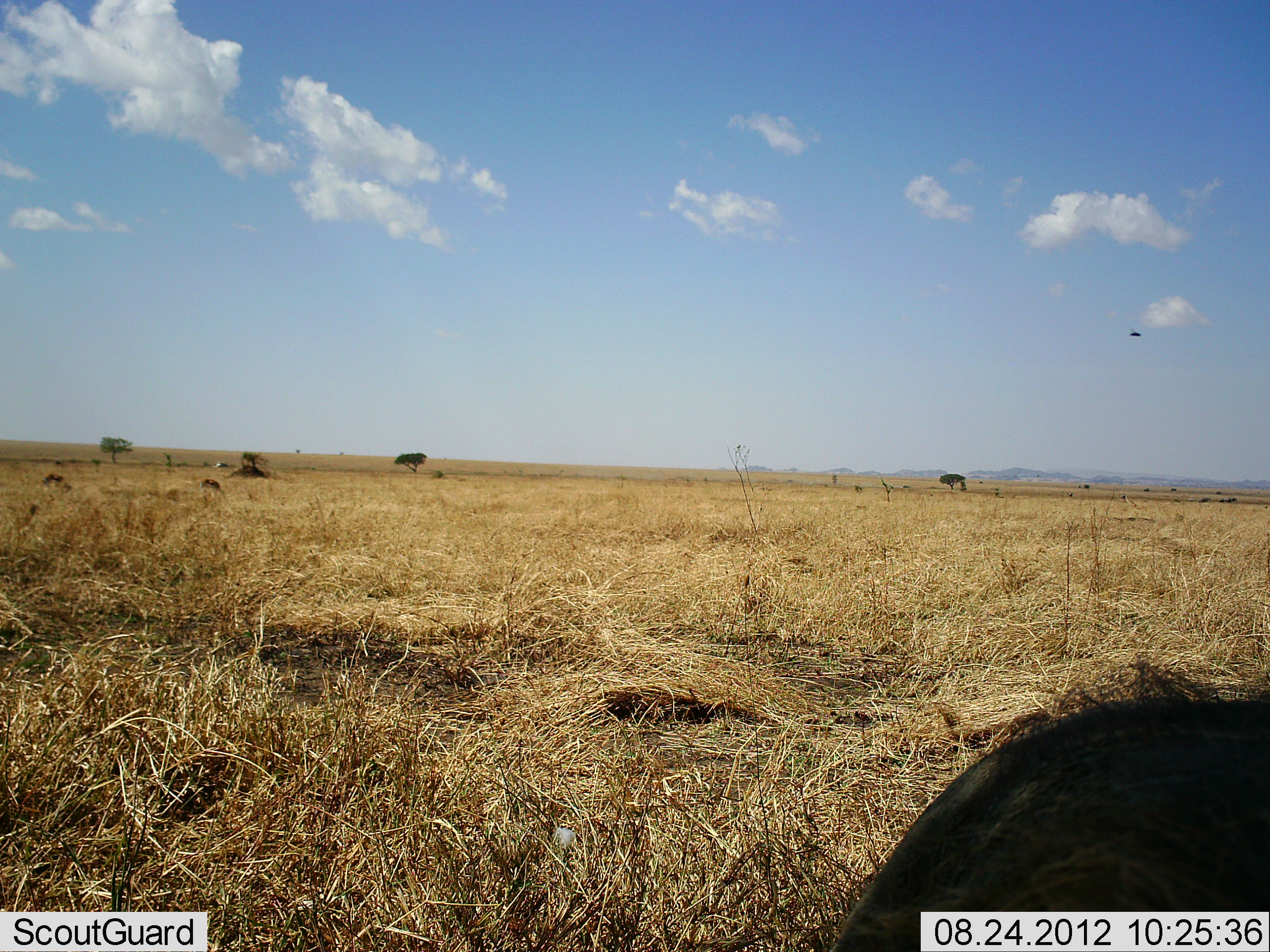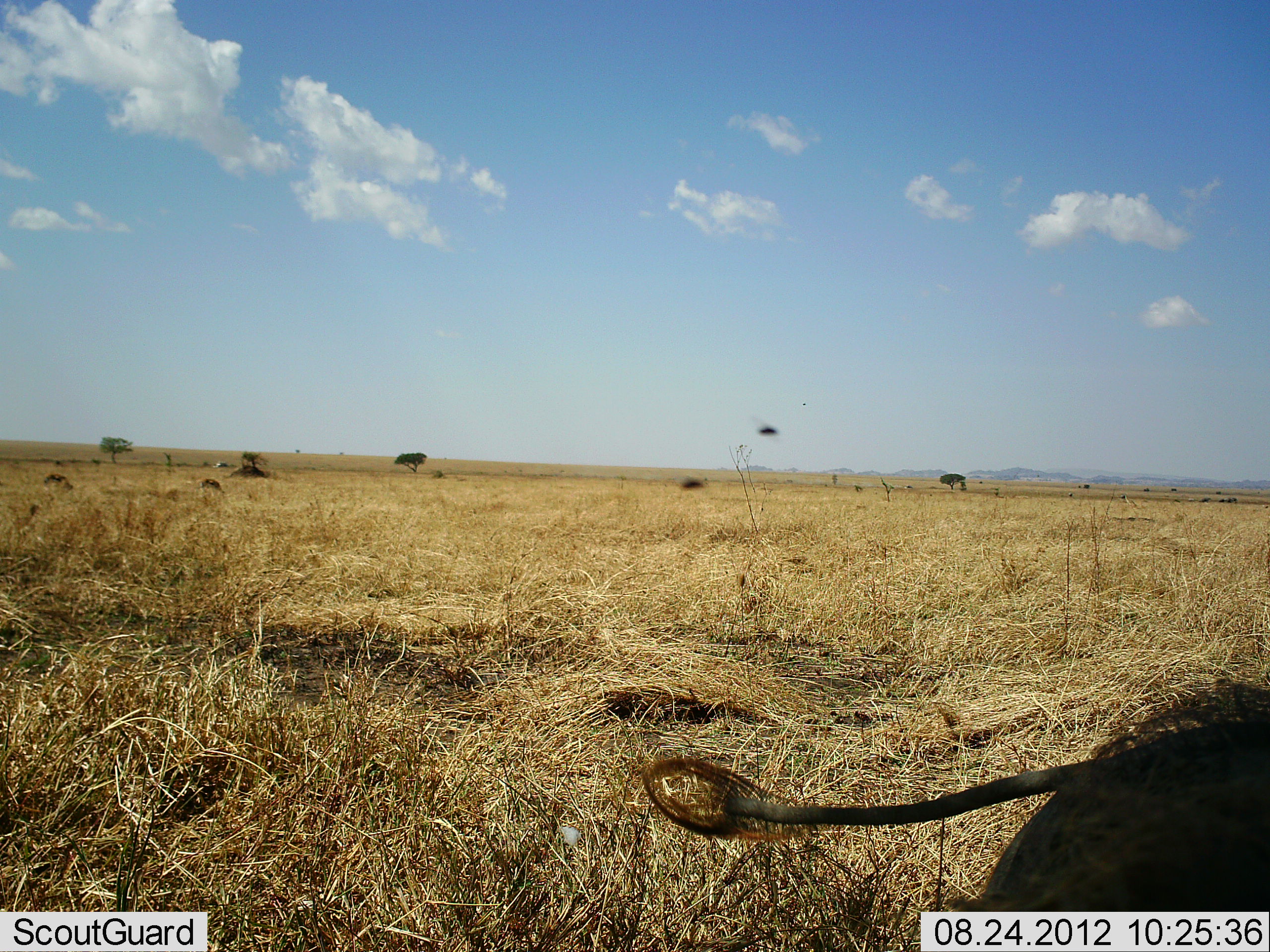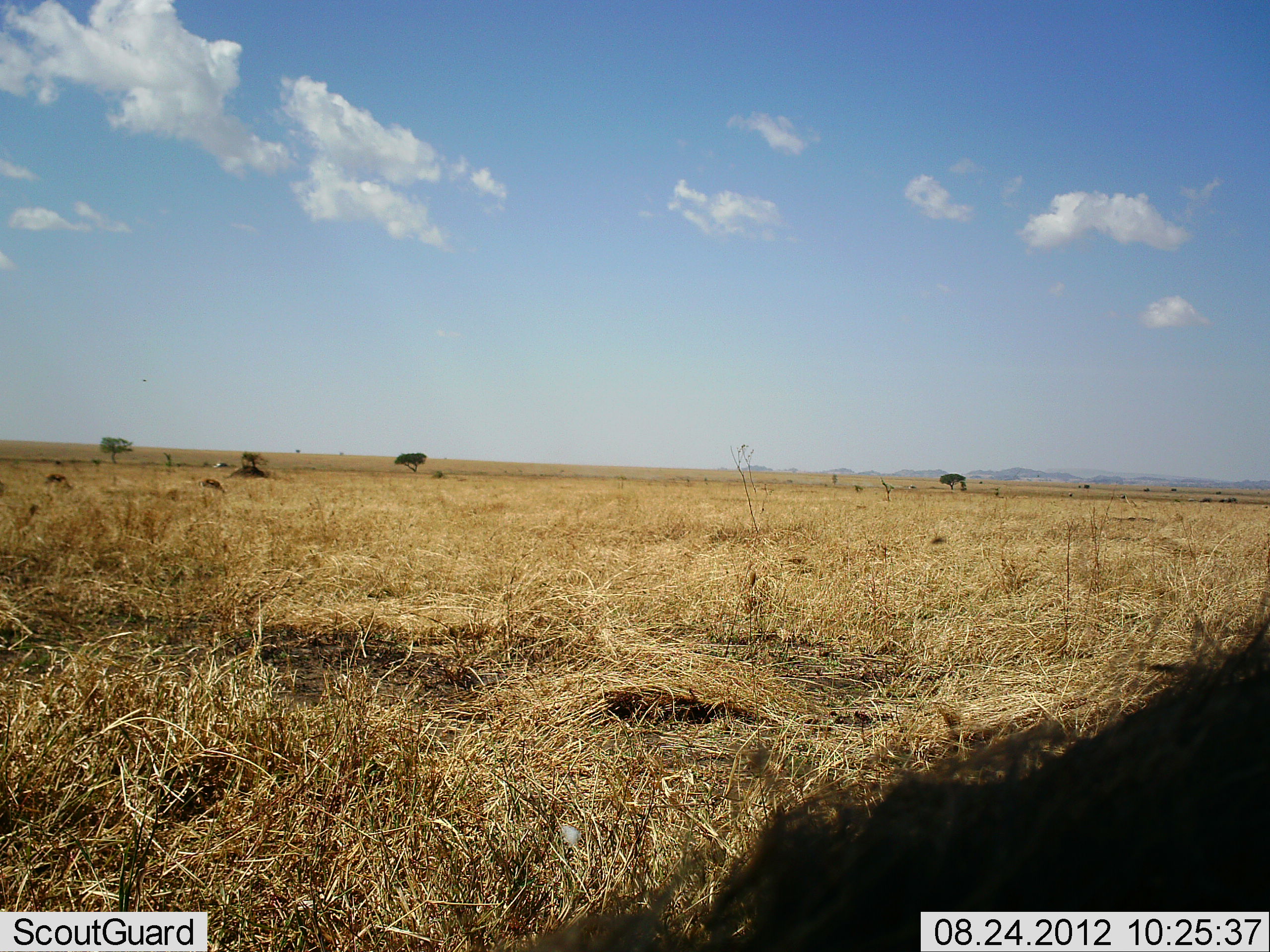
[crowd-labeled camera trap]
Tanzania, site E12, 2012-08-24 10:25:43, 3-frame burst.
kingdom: Animalia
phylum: Chordata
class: Mammalia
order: Artiodactyla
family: Suidae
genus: Phacochoerus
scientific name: Phacochoerus africanus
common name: warthog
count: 1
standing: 60%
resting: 10%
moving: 20%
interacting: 0%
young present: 0%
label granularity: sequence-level